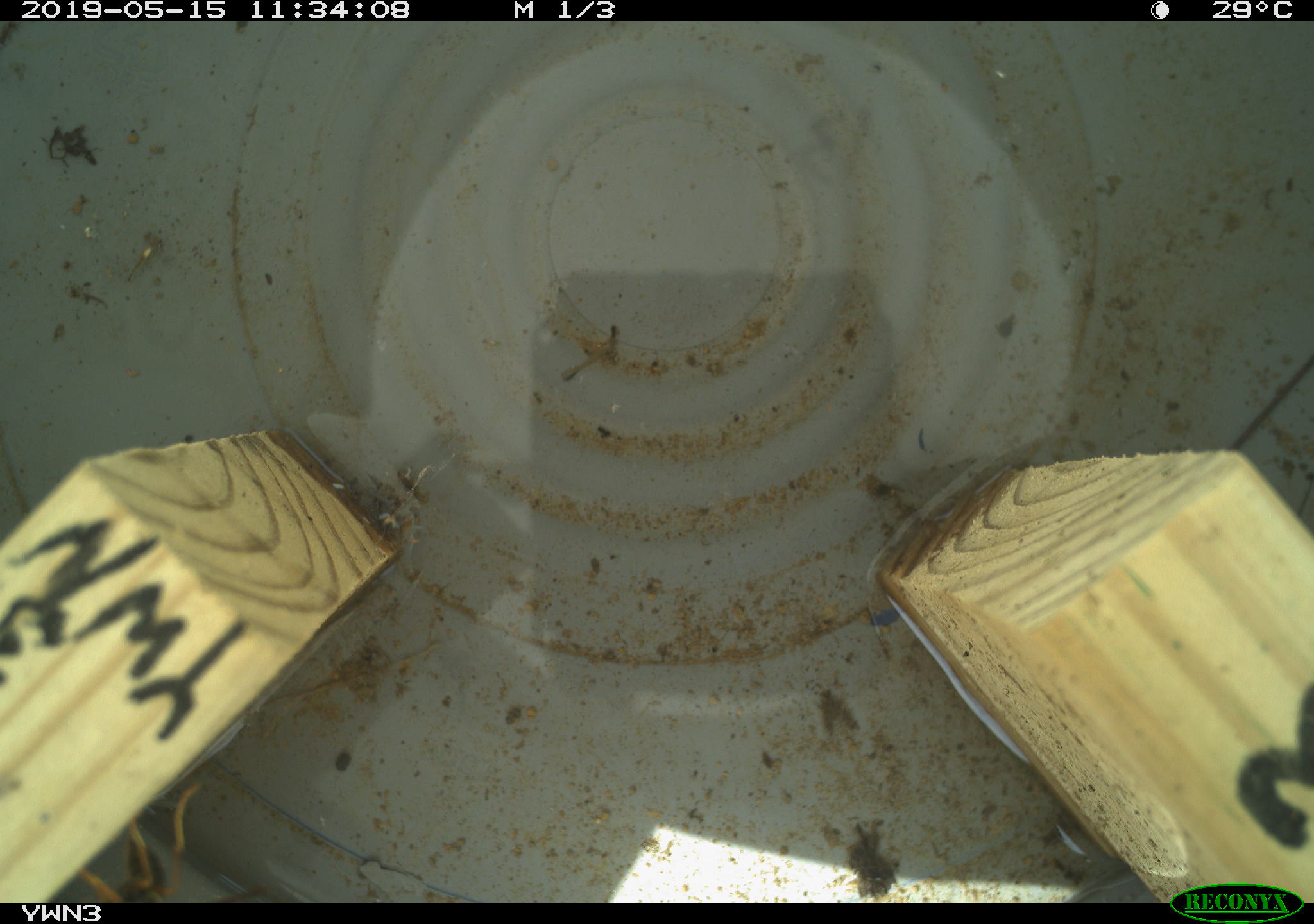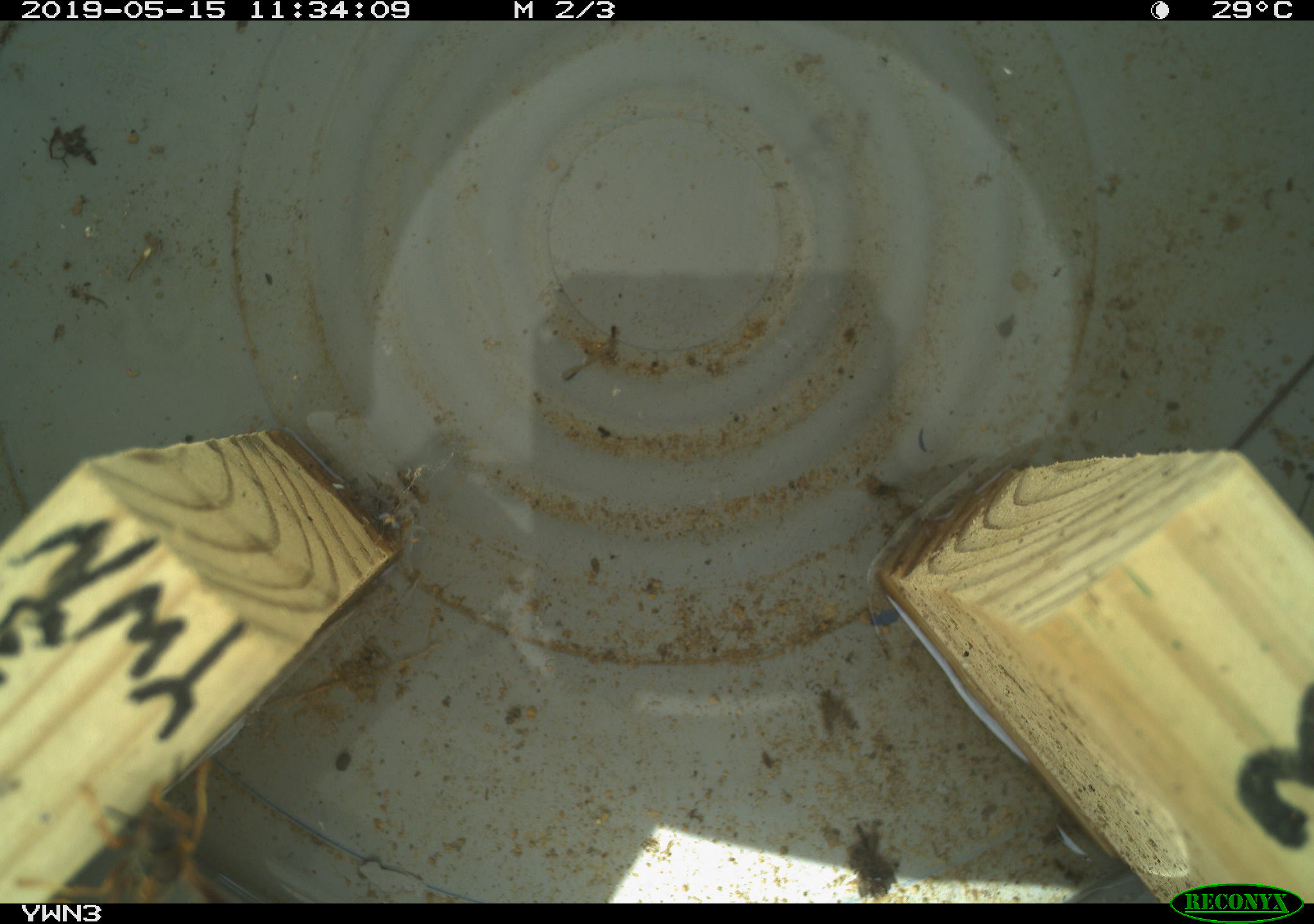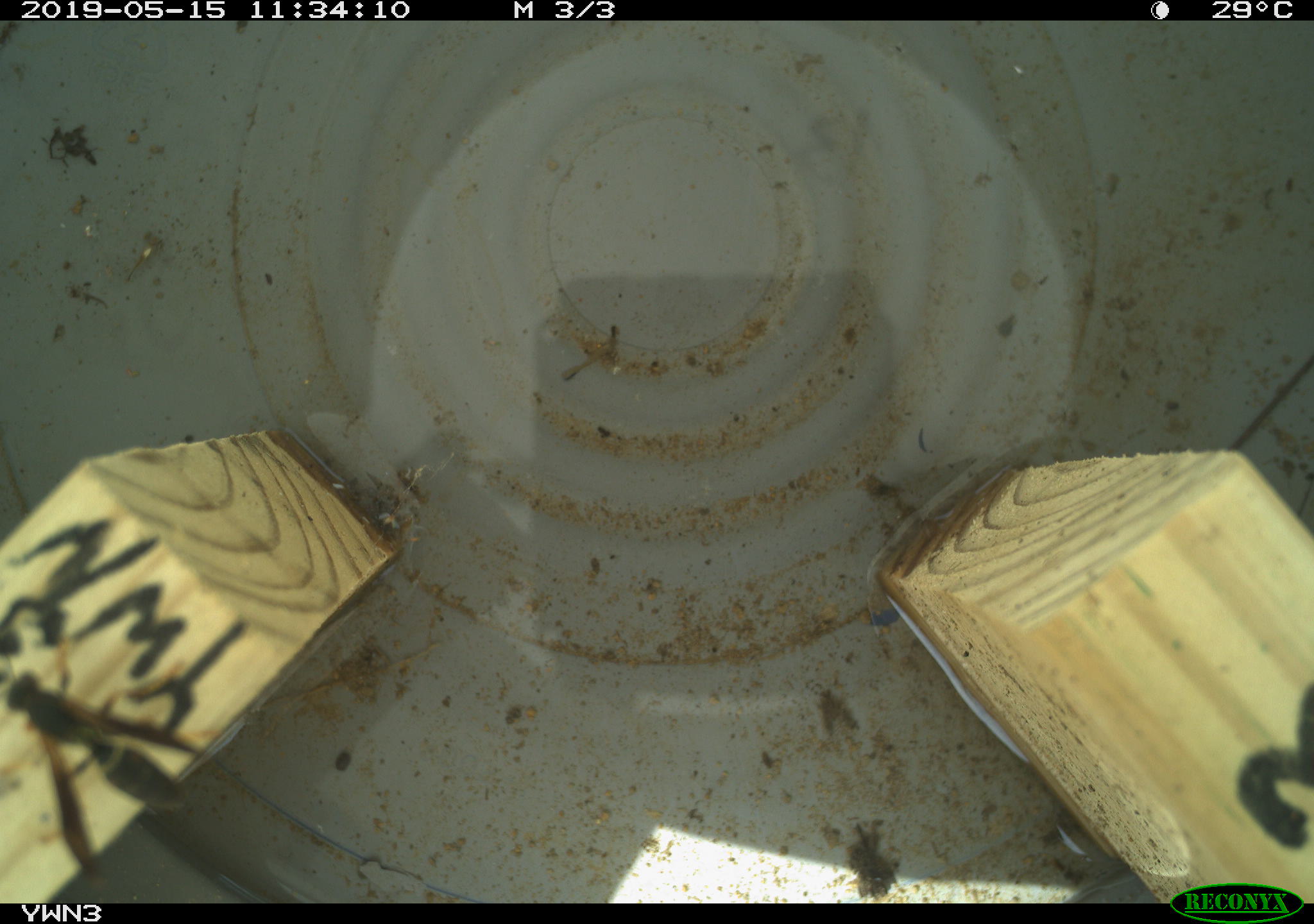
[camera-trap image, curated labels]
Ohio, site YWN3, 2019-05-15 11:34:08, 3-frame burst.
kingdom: Animalia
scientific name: Animalia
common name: animal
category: invertebrate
Invertebrate (animal) (Animalia).